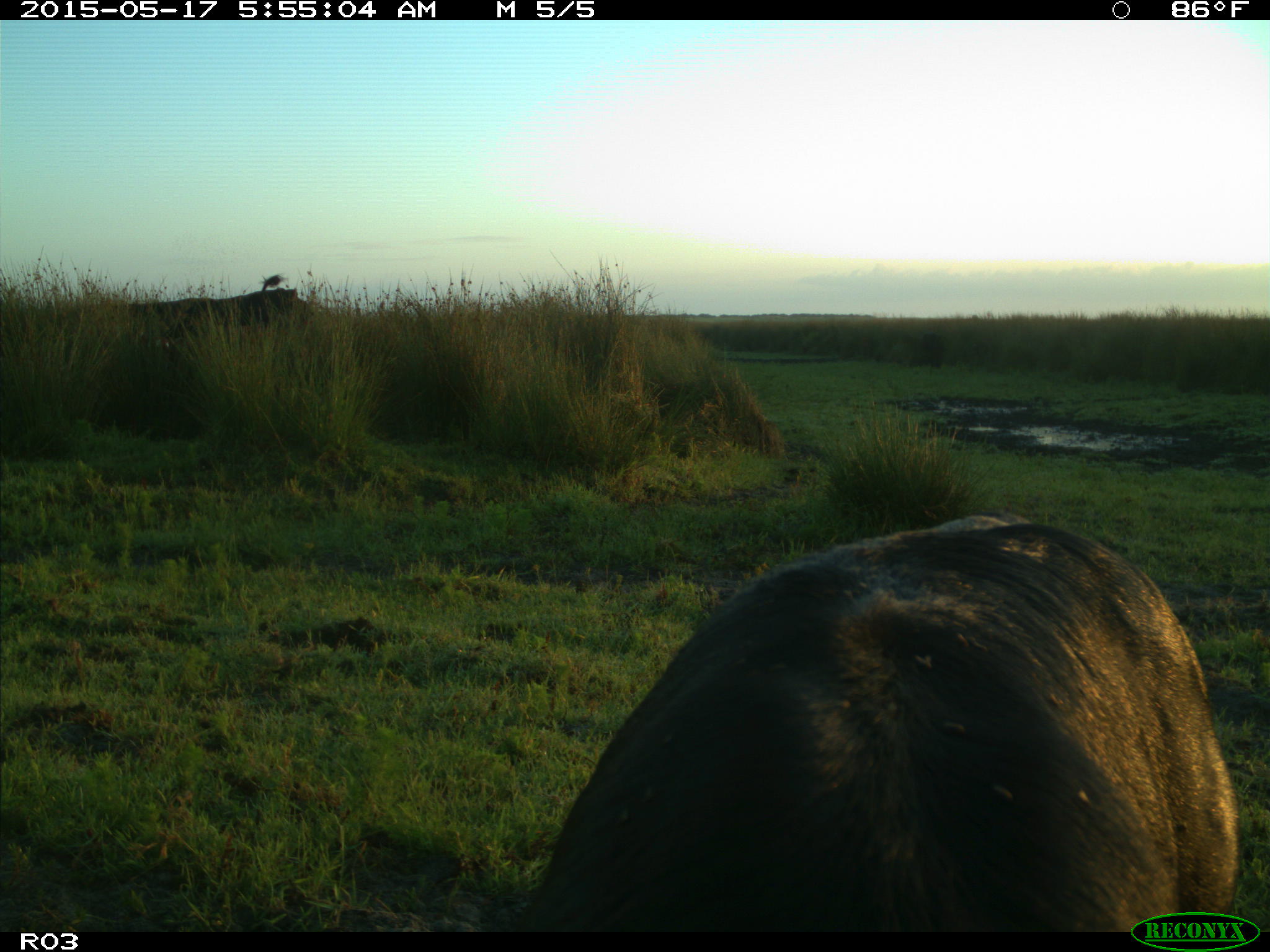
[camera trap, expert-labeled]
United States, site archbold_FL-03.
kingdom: Animalia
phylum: Chordata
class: Mammalia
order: Artiodactyla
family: Bovidae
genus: Bos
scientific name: Bos taurus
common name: domestic cow